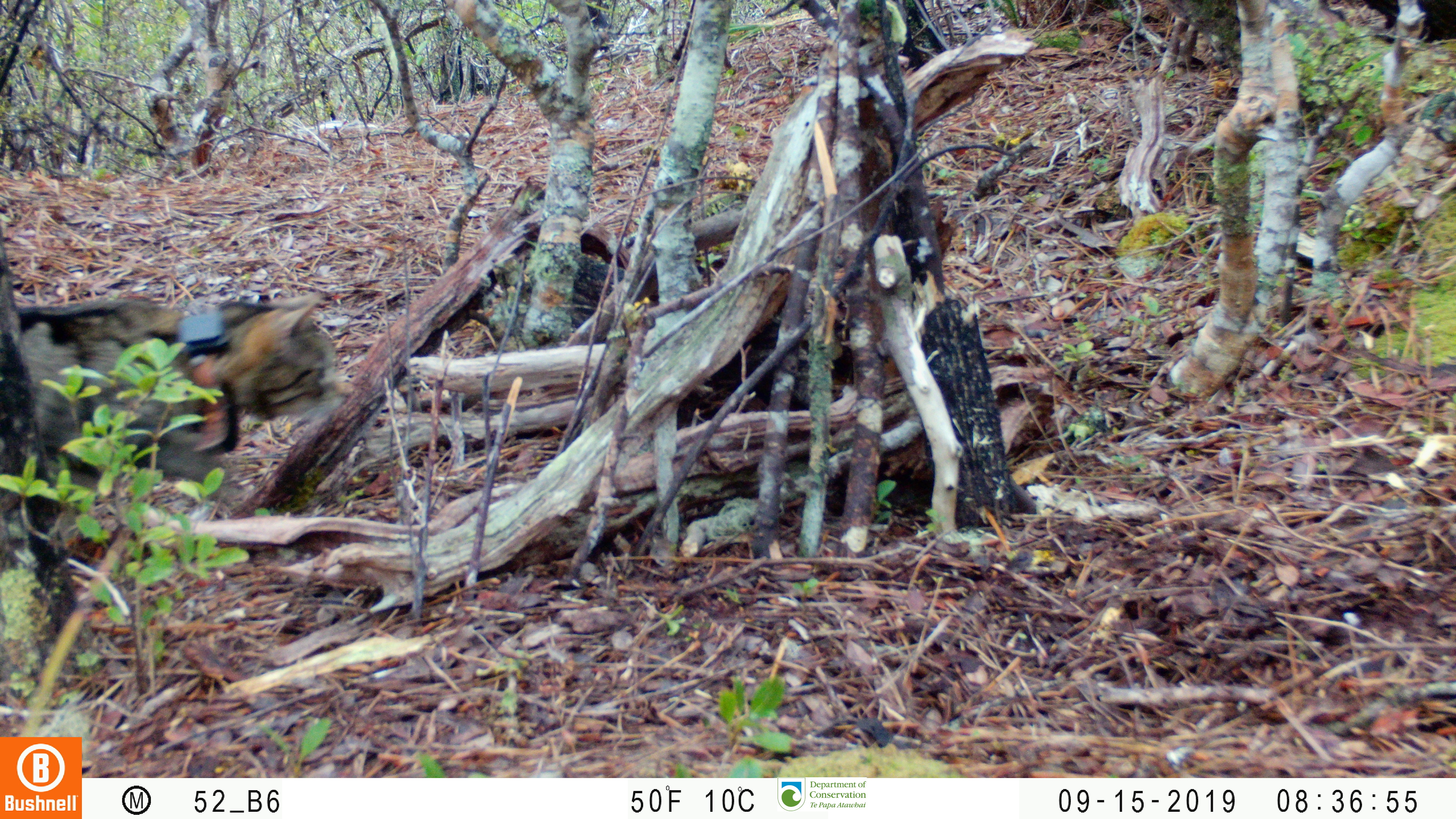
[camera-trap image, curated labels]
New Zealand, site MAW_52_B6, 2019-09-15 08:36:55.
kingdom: Animalia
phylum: Chordata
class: Mammalia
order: Carnivora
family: Felidae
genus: Felis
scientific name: Felis catus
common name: domestic cat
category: cat